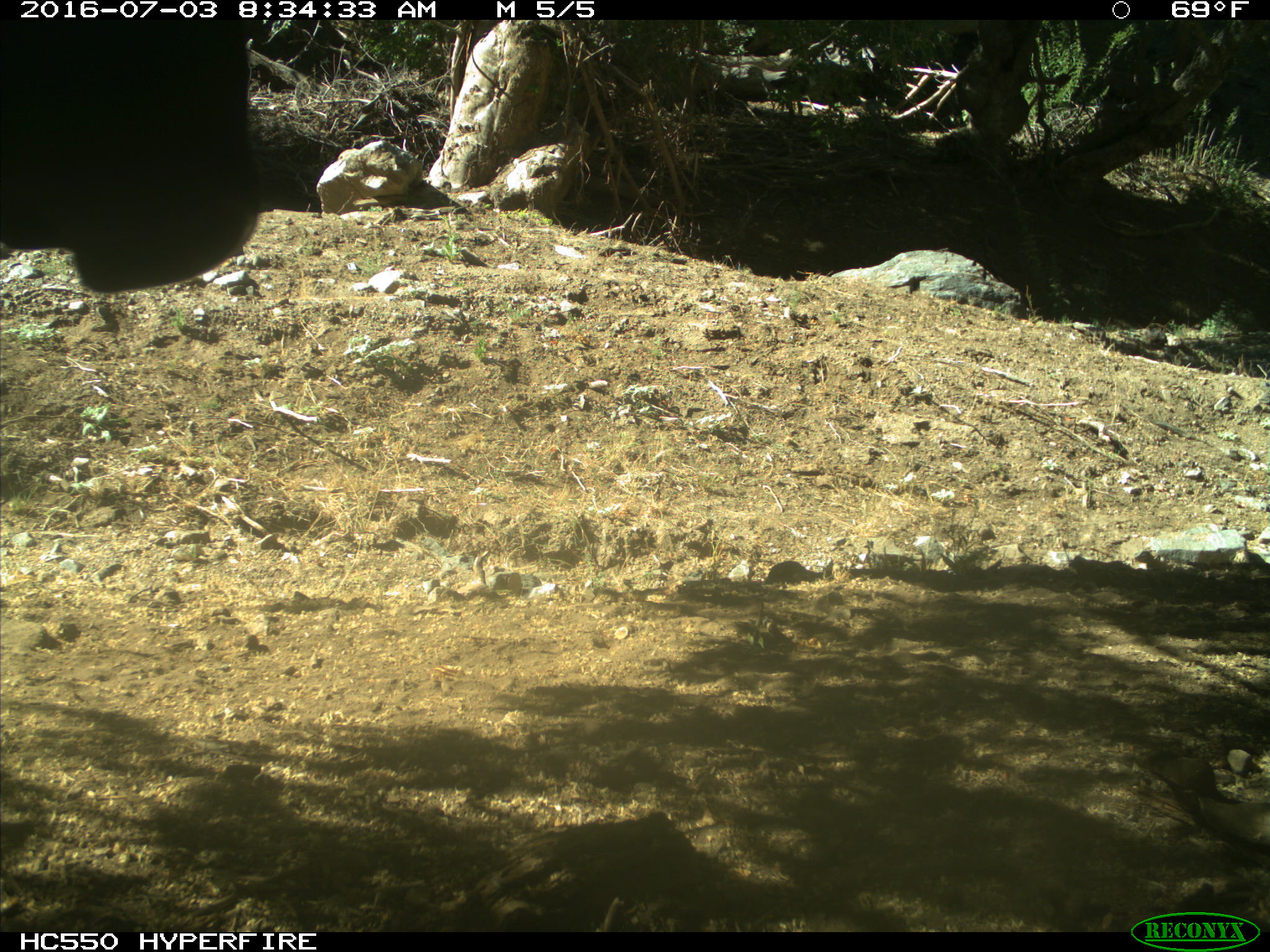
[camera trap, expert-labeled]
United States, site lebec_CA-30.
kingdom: Animalia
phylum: Chordata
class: Mammalia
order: Artiodactyla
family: Bovidae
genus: Bos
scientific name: Bos taurus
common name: domestic cow